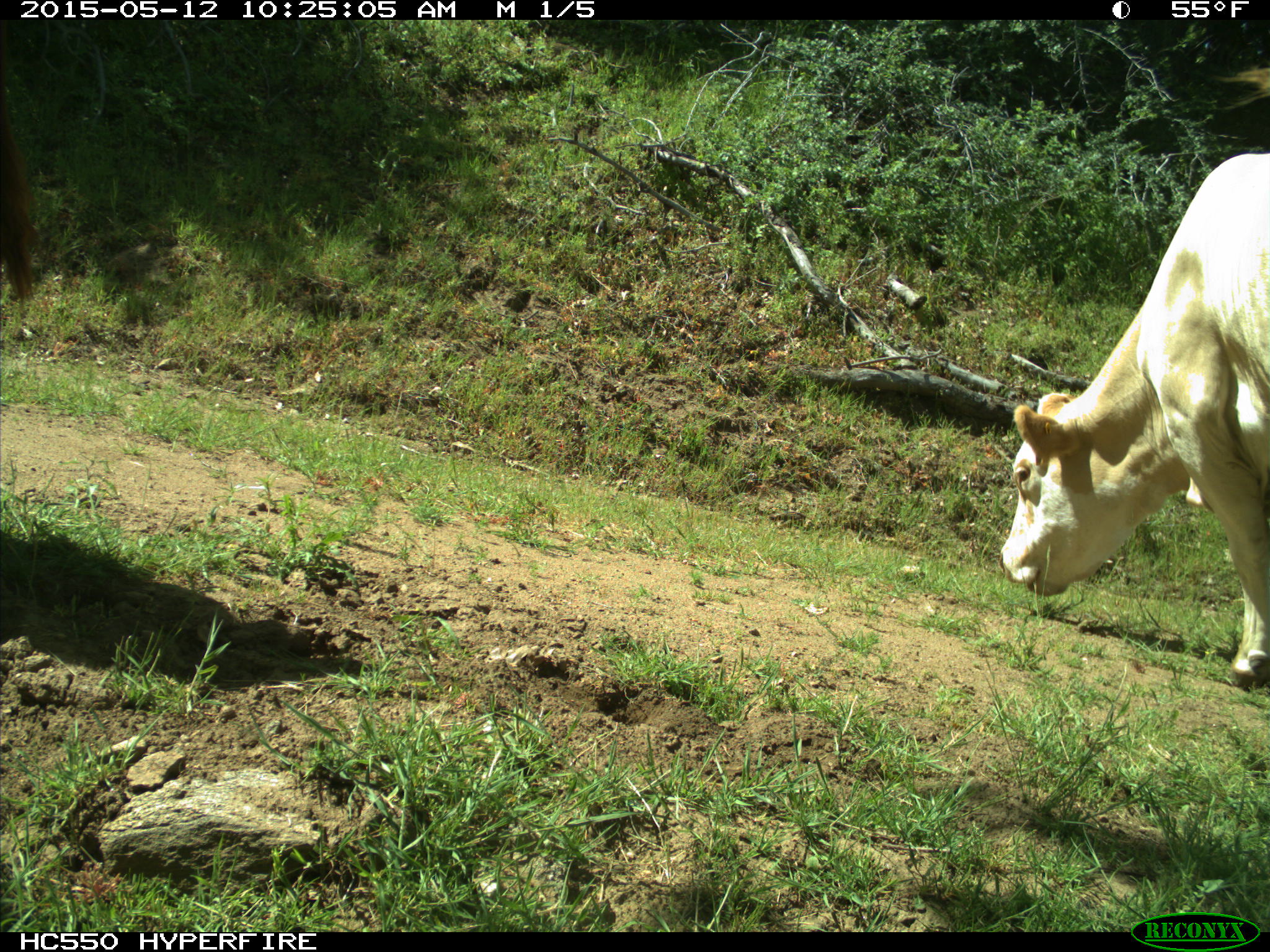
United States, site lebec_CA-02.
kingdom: Animalia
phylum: Chordata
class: Mammalia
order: Artiodactyla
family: Bovidae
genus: Bos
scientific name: Bos taurus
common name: domestic cow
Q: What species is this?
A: Bos taurus (domestic cow).